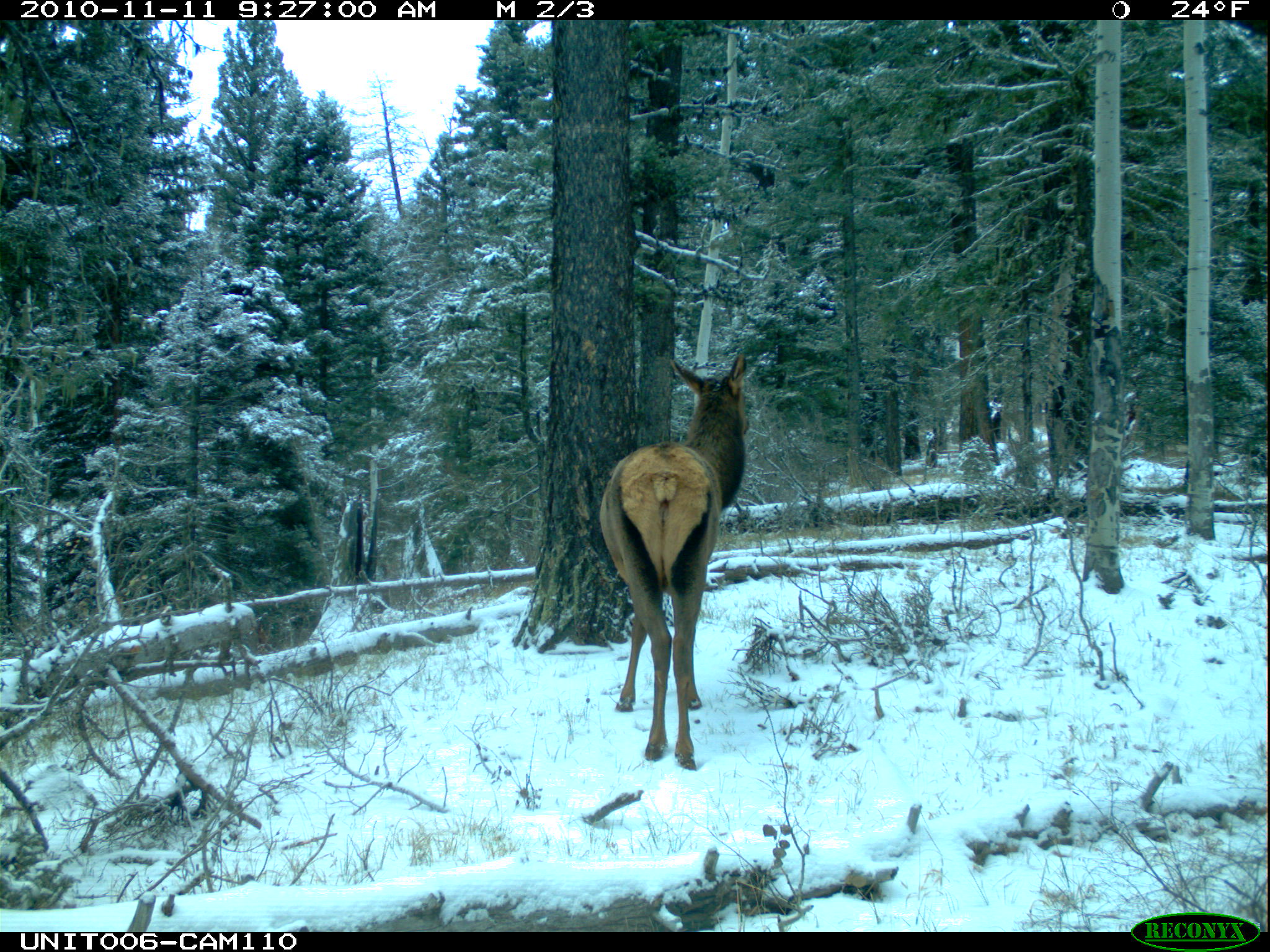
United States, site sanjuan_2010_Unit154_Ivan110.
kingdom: Animalia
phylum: Chordata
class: Mammalia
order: Artiodactyla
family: Cervidae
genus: Cervus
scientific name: Cervus elaphus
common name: red deer